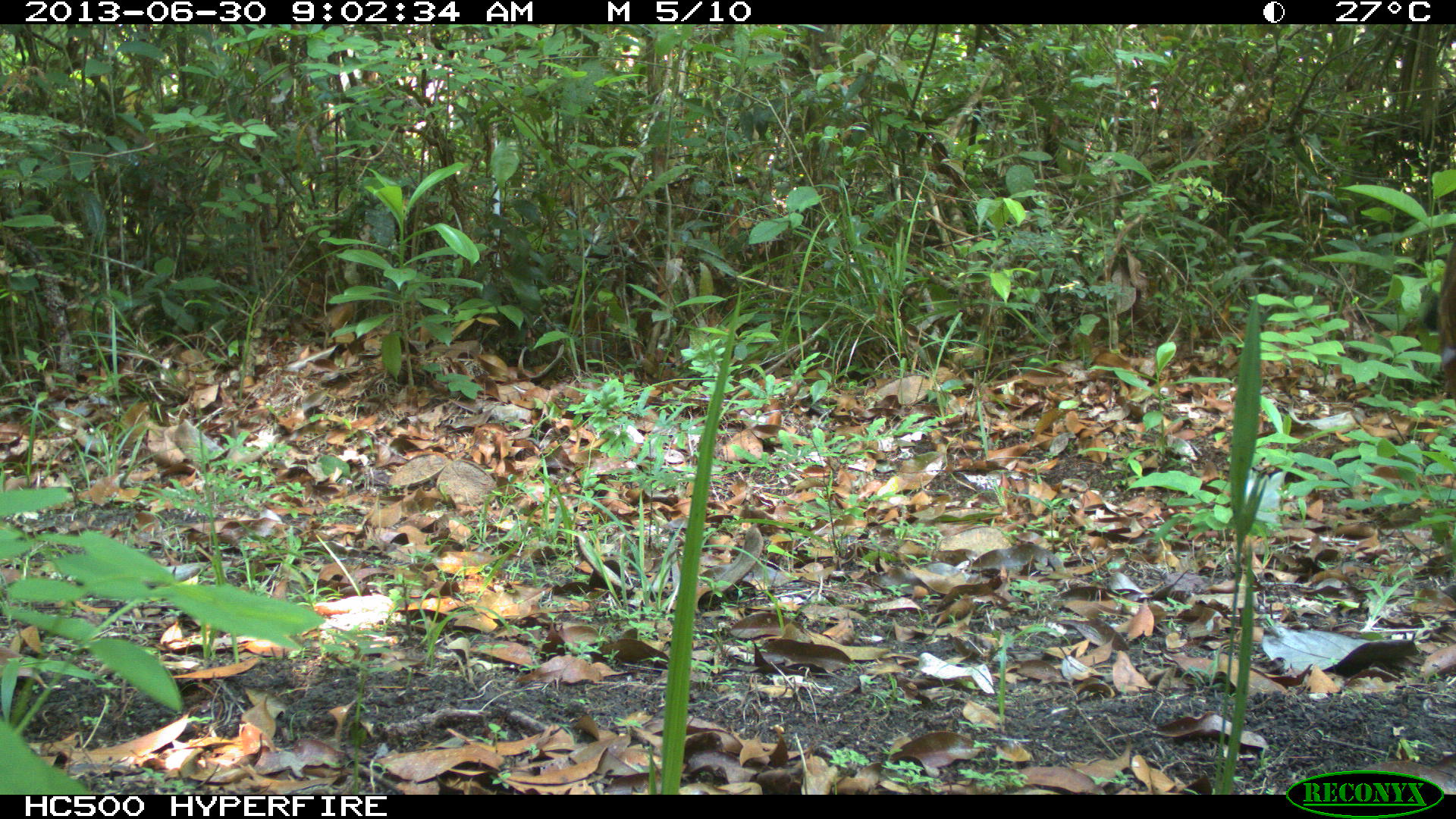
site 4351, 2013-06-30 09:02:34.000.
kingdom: Animalia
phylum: Chordata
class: Aves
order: Galliformes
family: Cracidae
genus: Crax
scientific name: Crax rubra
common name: great curassow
Crax rubra (great curassow), count 1, sex female.